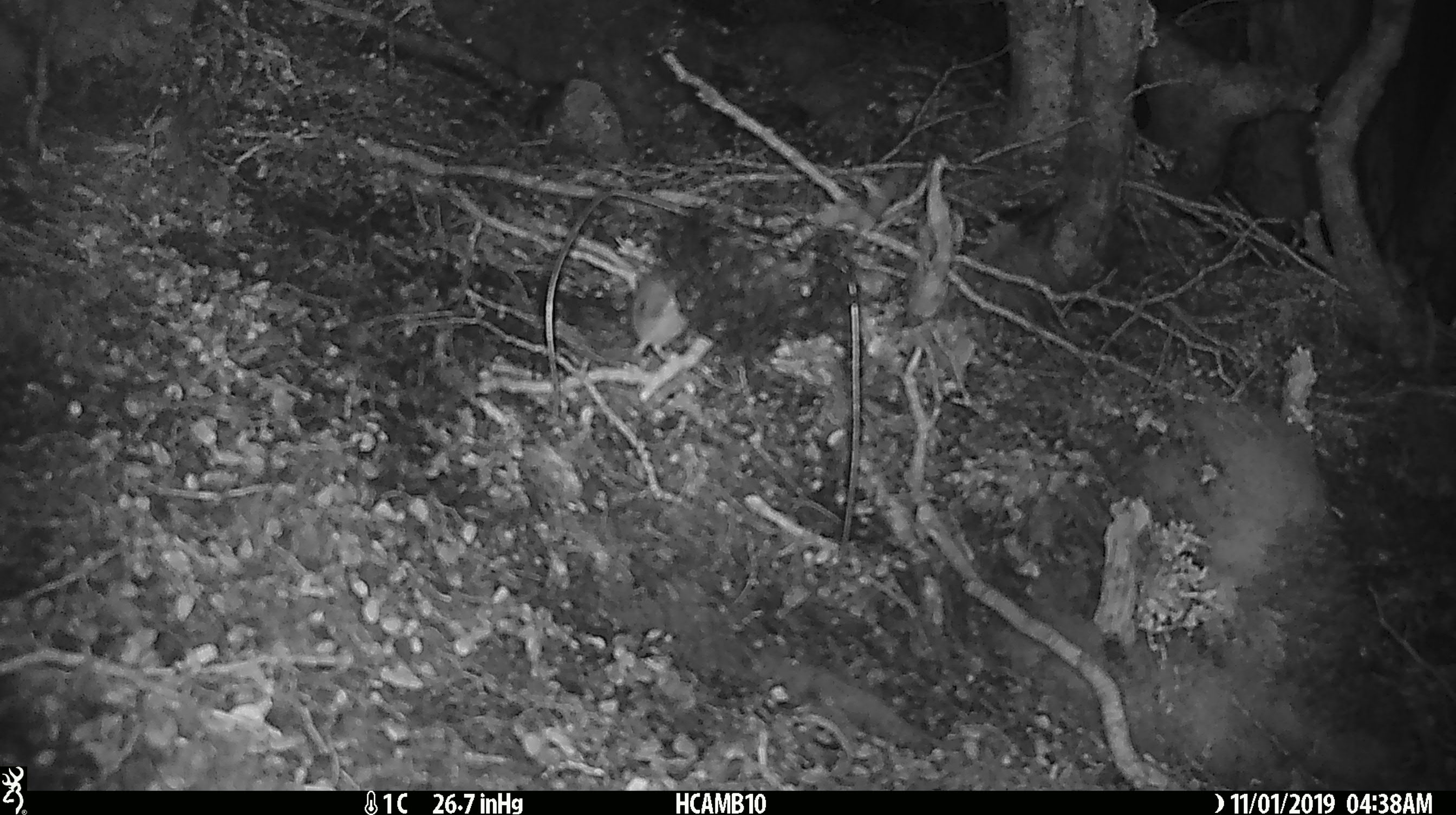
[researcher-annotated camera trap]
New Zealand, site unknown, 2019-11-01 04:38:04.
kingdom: Animalia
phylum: Chordata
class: Mammalia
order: Rodentia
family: Muridae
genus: Mus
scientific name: Mus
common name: mouse